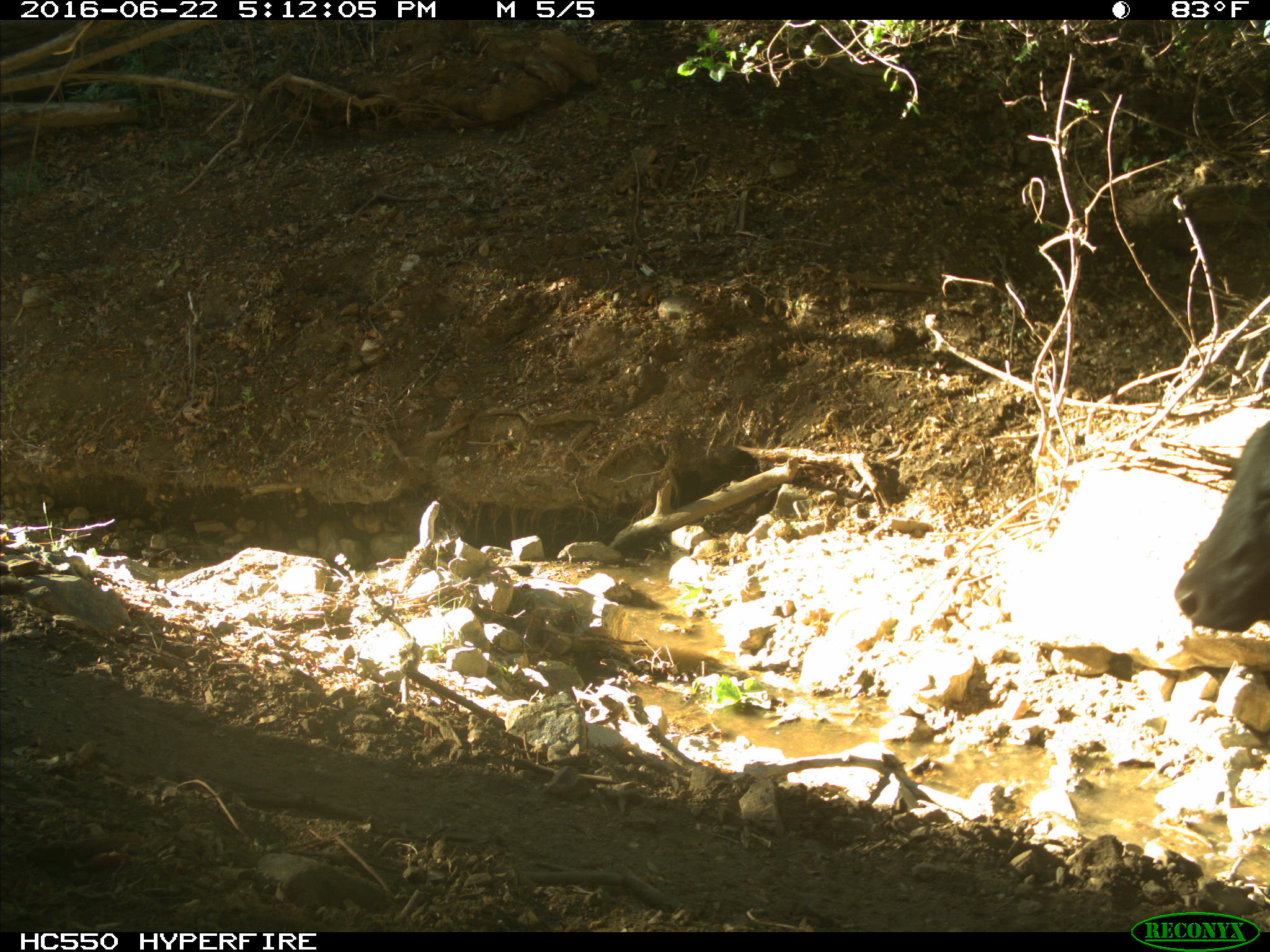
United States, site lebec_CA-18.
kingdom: Animalia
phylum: Chordata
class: Mammalia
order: Artiodactyla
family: Bovidae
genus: Bos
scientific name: Bos taurus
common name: domestic cow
Bos taurus (domestic cow).